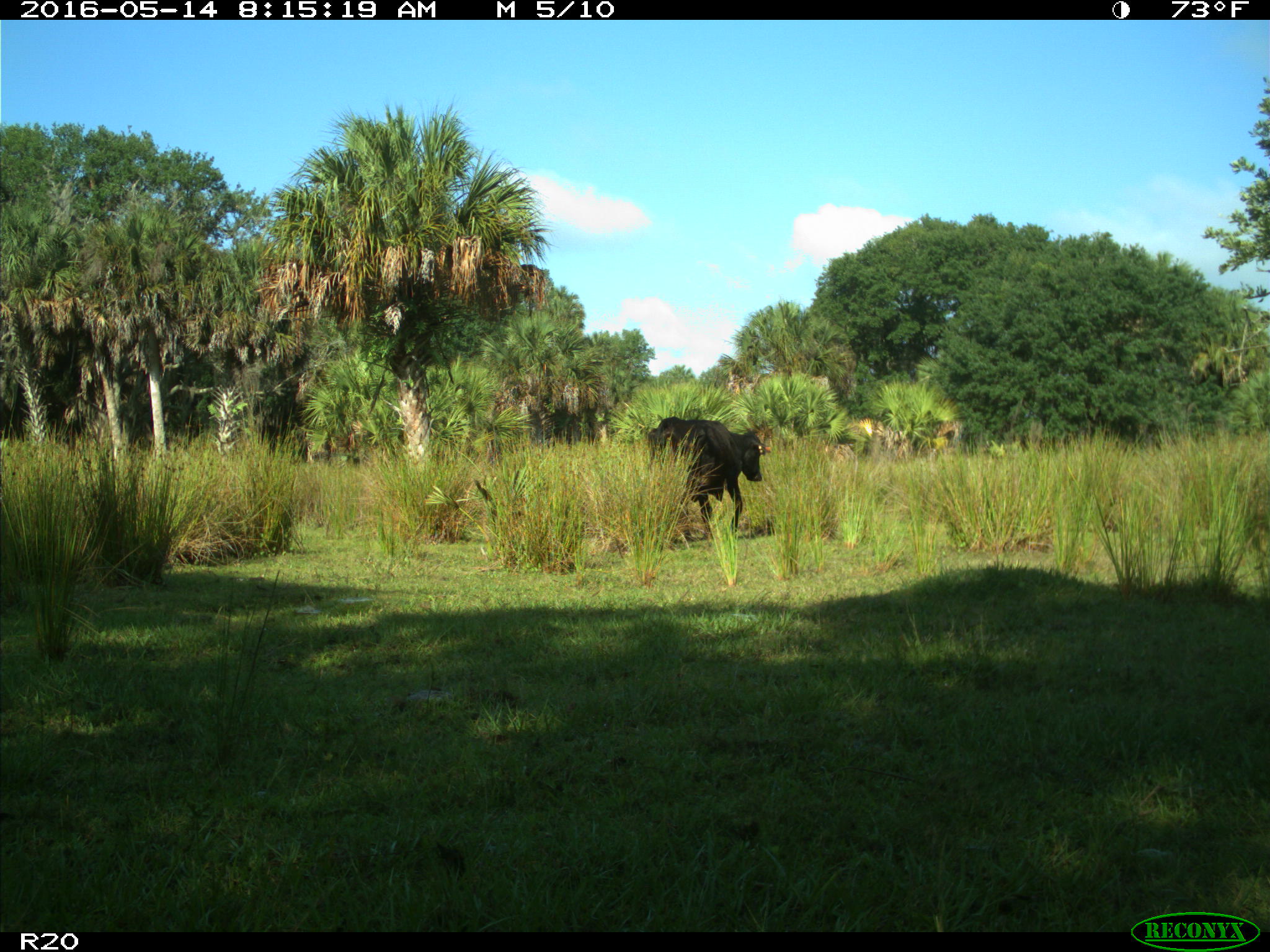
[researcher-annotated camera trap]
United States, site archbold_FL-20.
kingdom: Animalia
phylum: Chordata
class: Mammalia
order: Artiodactyla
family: Bovidae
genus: Bos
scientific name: Bos taurus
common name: domestic cow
Bos taurus (domestic cow).